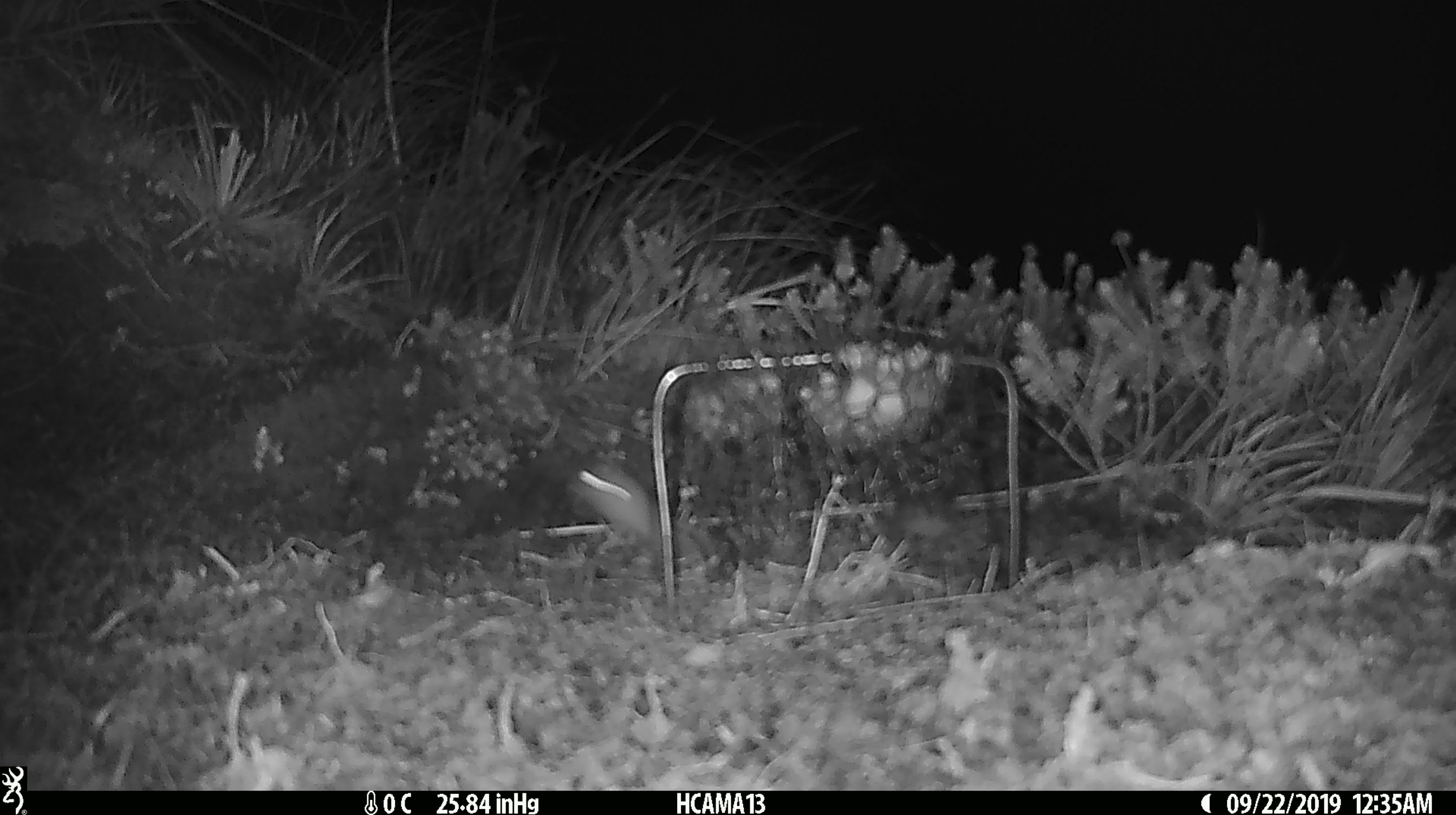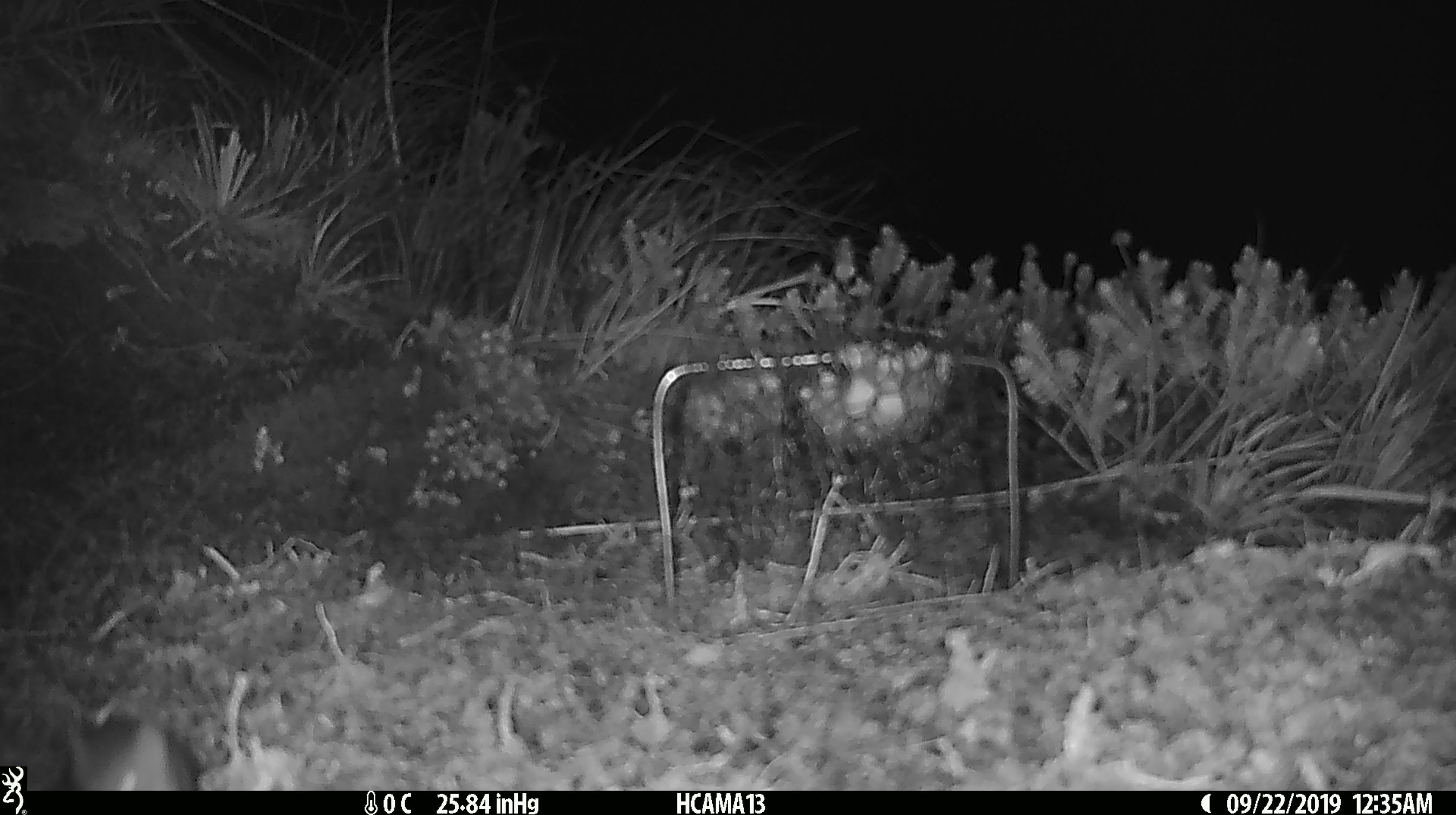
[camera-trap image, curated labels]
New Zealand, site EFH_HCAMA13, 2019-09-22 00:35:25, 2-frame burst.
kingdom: Animalia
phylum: Chordata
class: Mammalia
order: Rodentia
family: Muridae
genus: Mus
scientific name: Mus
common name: mouse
Mouse (Mus).